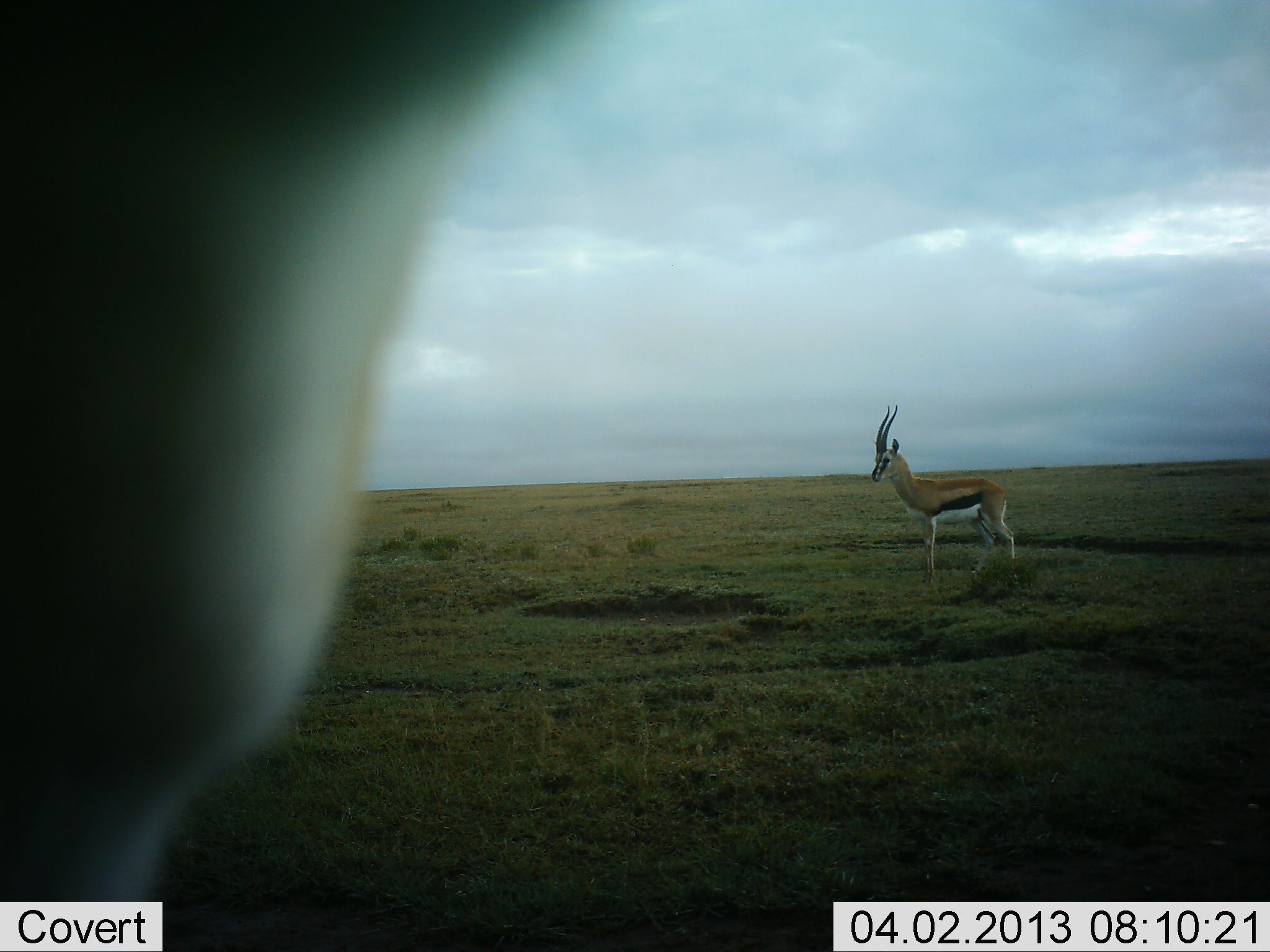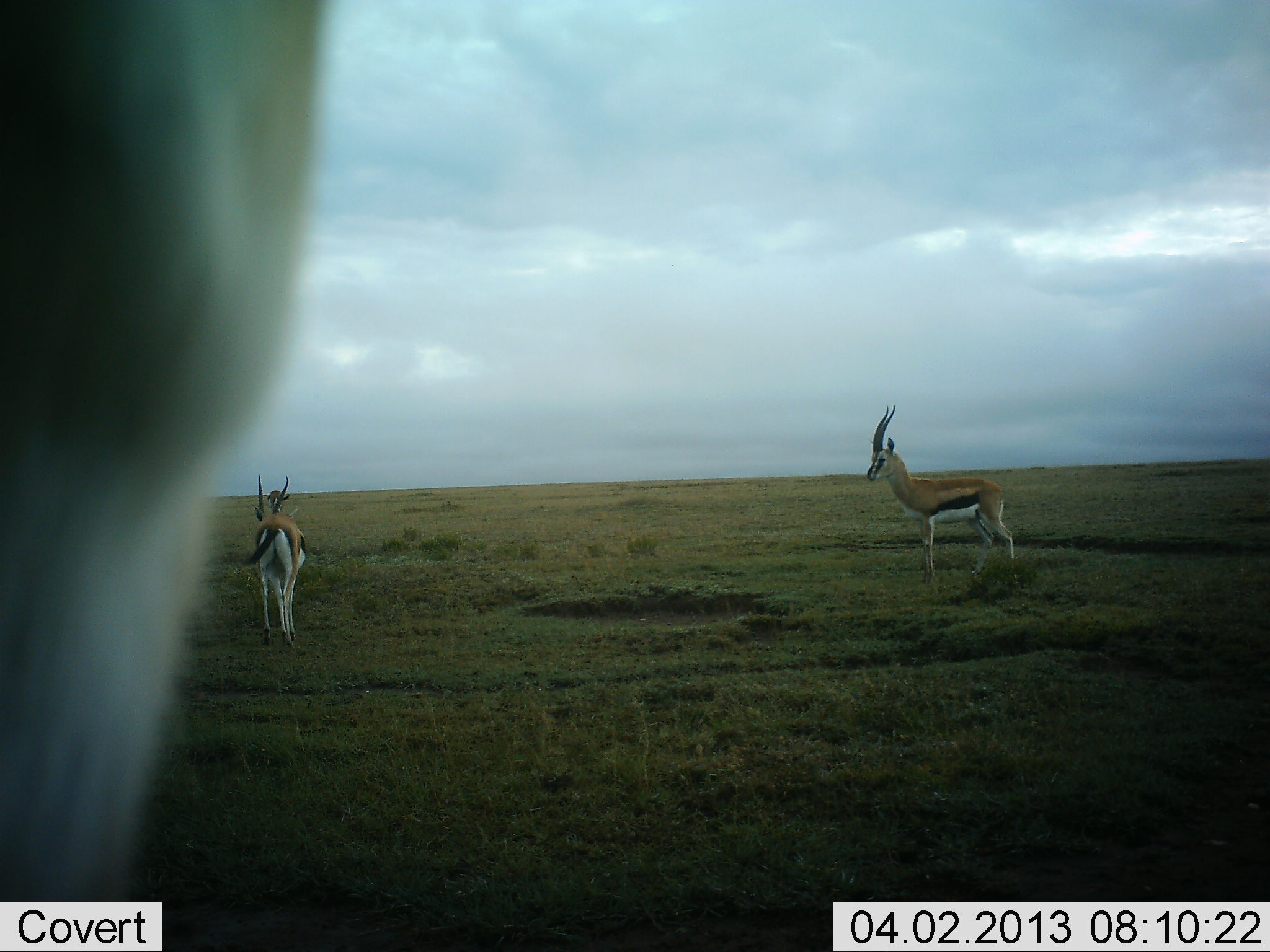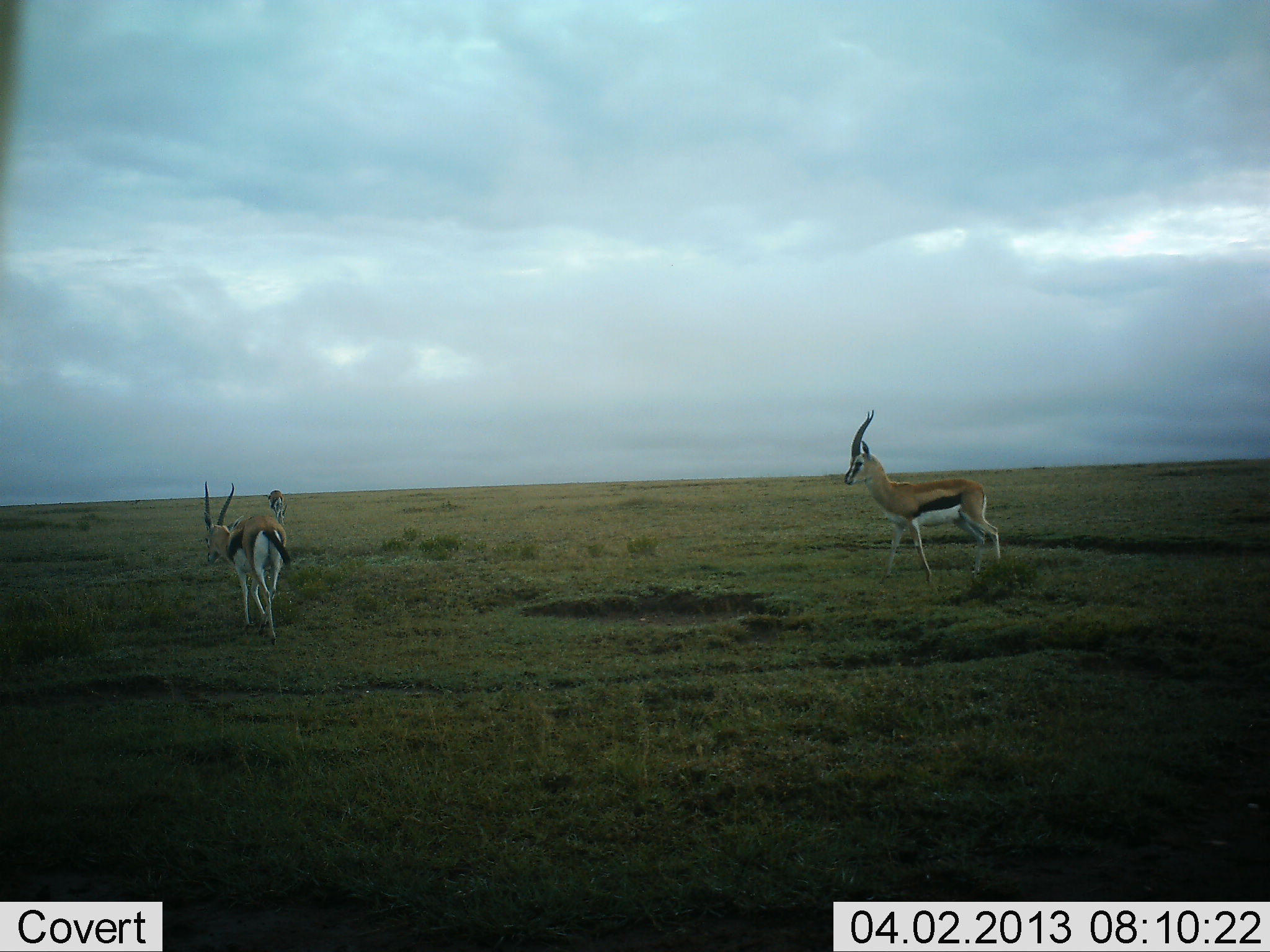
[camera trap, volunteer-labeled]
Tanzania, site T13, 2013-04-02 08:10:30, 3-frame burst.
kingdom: Animalia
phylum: Chordata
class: Mammalia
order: Artiodactyla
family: Bovidae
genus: Eudorcas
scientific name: Eudorcas thomsonii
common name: thomson's gazelle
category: gazellethomsons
Gazellethomsons (thomson's gazelle) (Eudorcas thomsonii), count 3. Behavior (volunteer vote fractions): standing 76%, resting 3%, moving 41%, interacting 0%. Young present (vote fraction): 0%. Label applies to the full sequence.